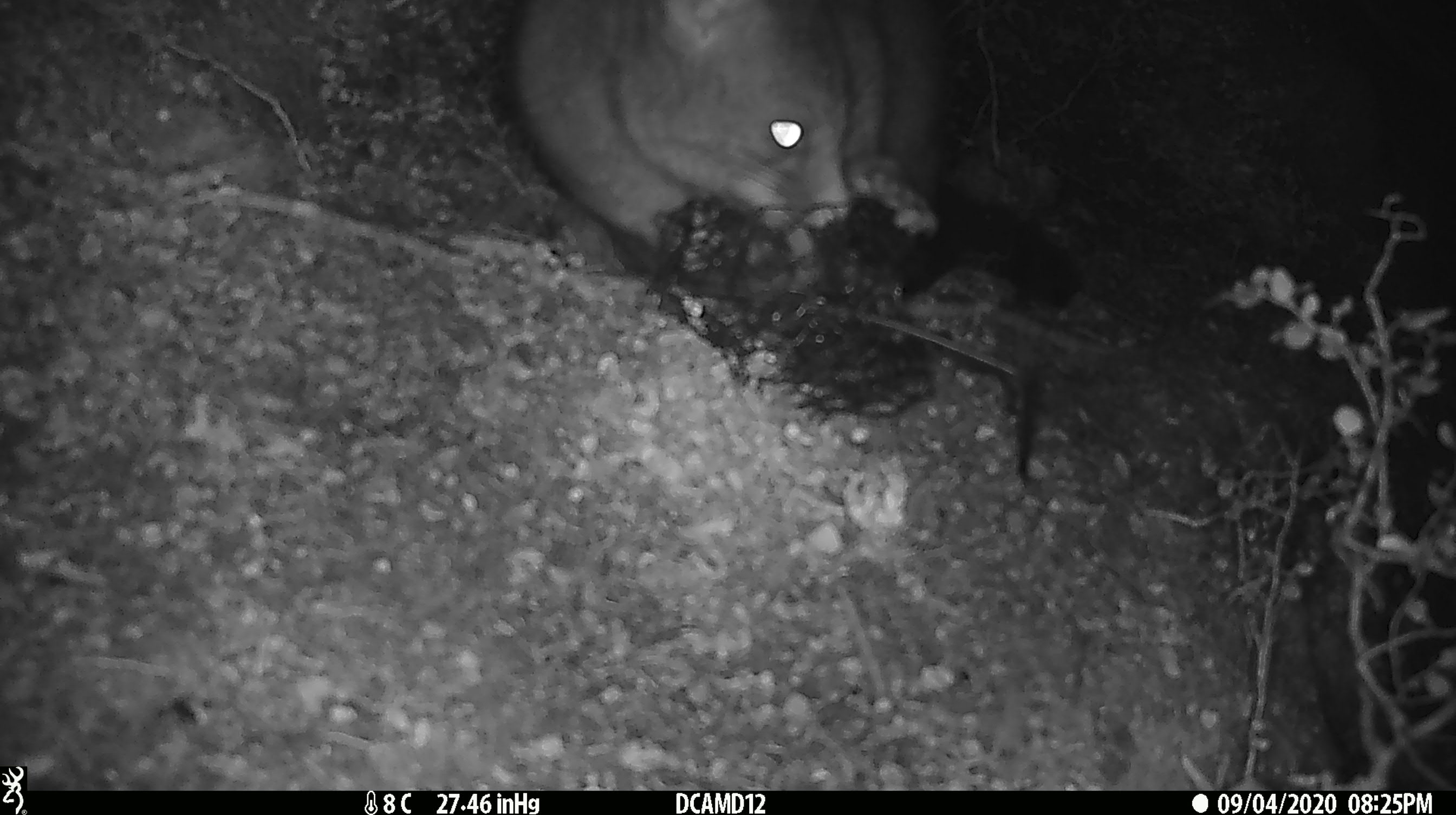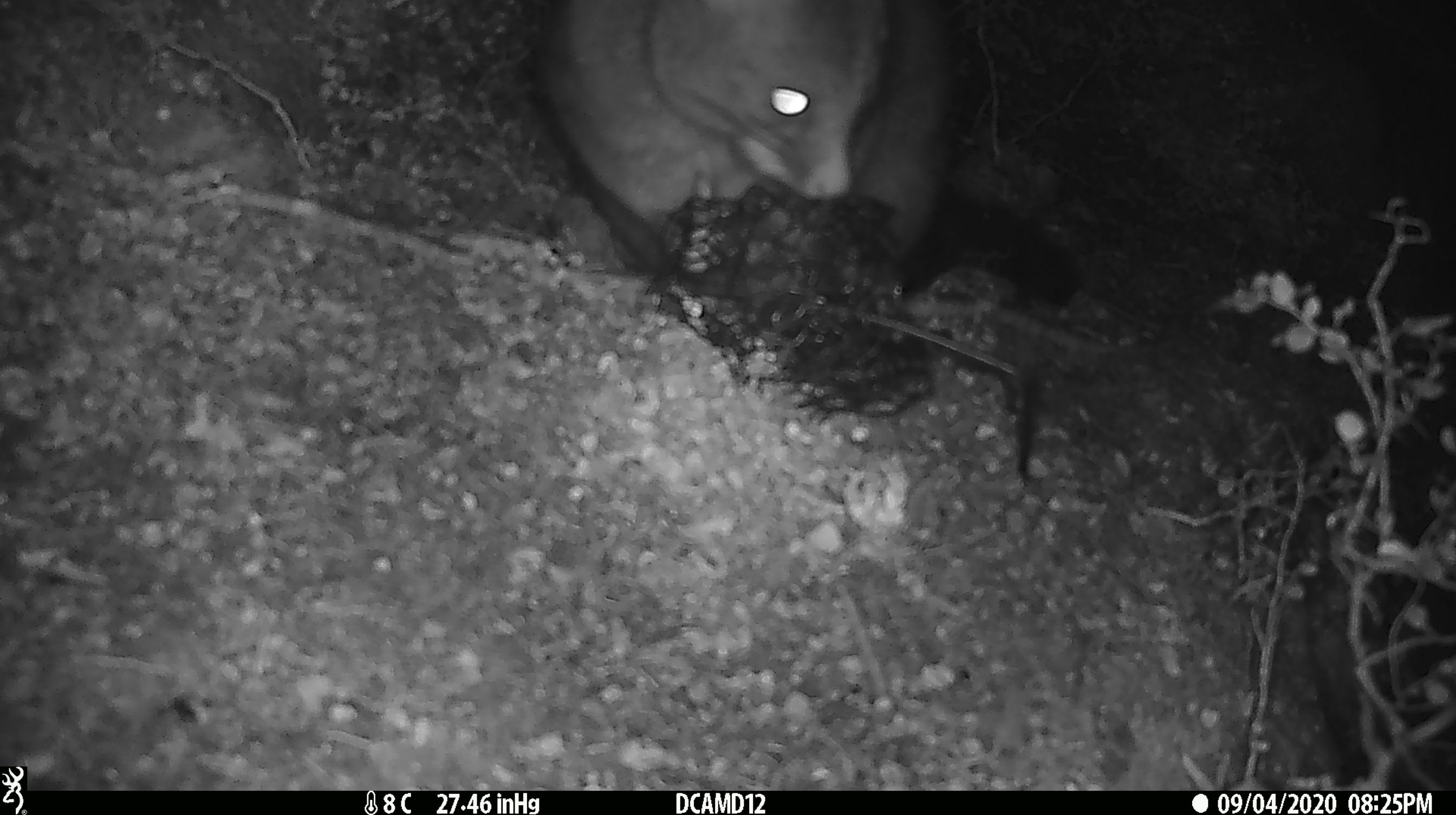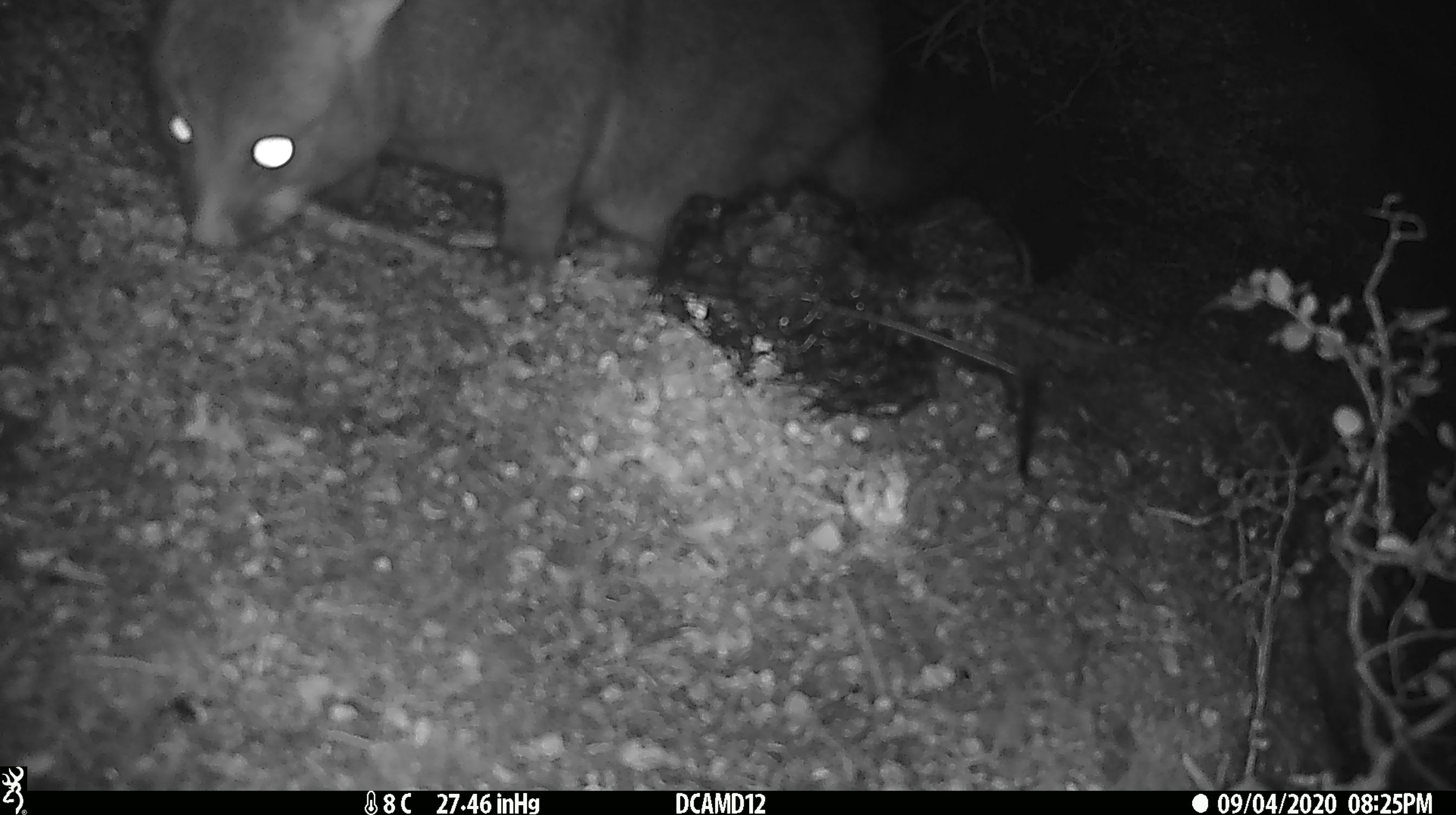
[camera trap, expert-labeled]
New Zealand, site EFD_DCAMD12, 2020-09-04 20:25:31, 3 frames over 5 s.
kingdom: Animalia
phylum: Chordata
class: Mammalia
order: Diprotodontia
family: Phalangeridae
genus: Trichosurus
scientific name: Trichosurus vulpecula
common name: common brushtail possum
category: possum